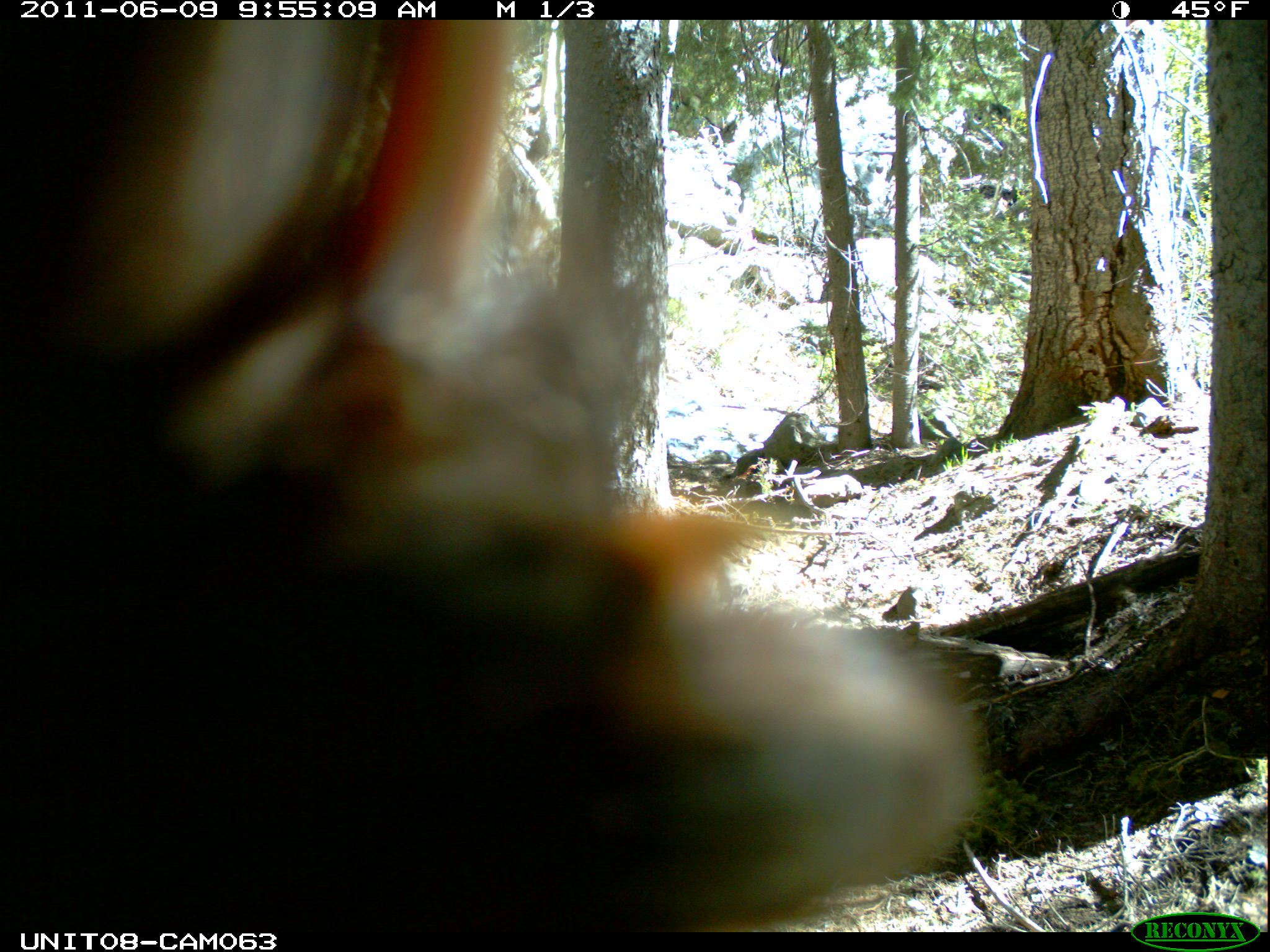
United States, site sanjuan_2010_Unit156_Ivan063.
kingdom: Animalia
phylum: Chordata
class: Mammalia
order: Carnivora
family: Ursidae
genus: Ursus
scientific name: Ursus americanus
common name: american black bear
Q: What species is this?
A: Ursus americanus (american black bear).